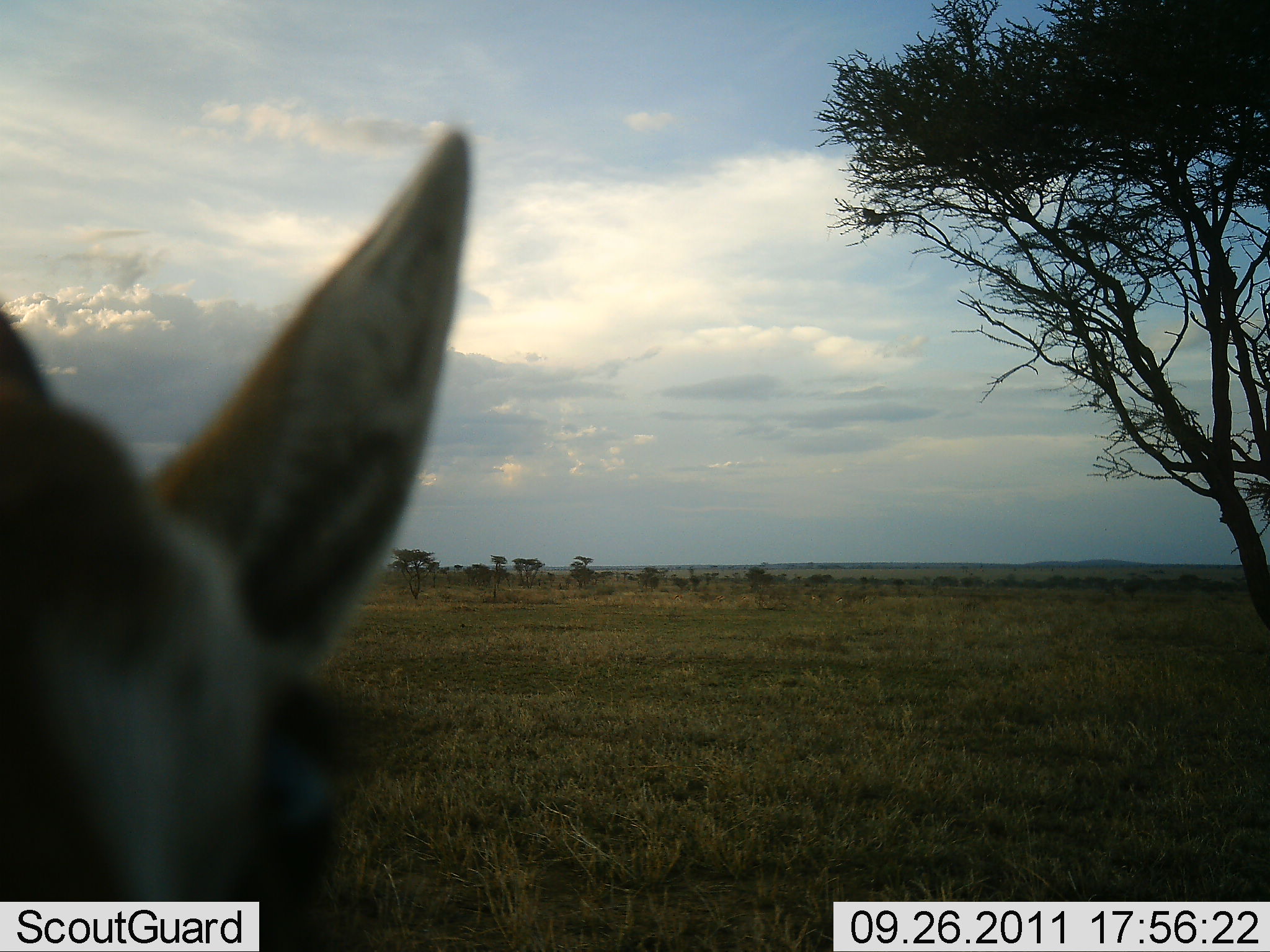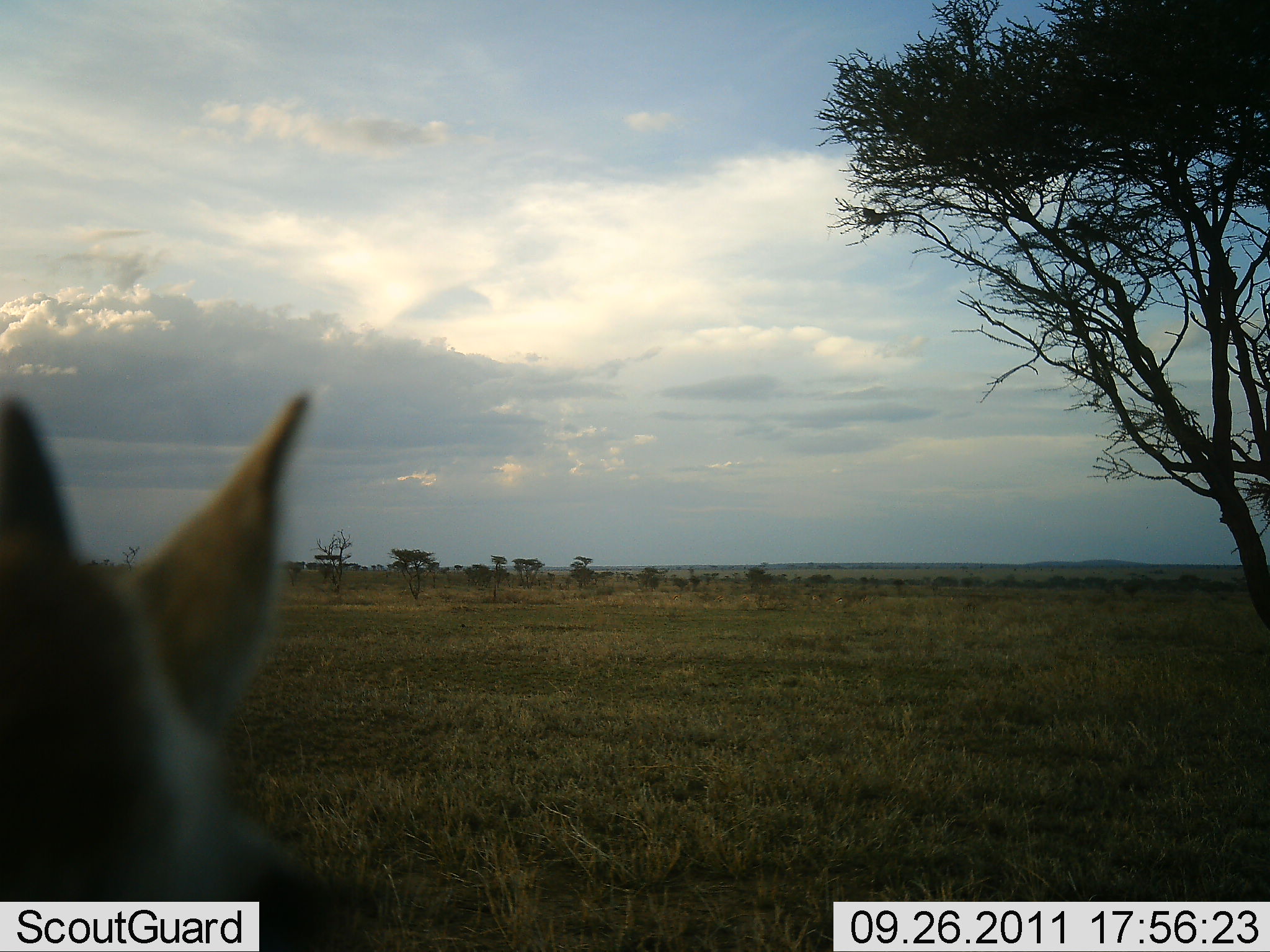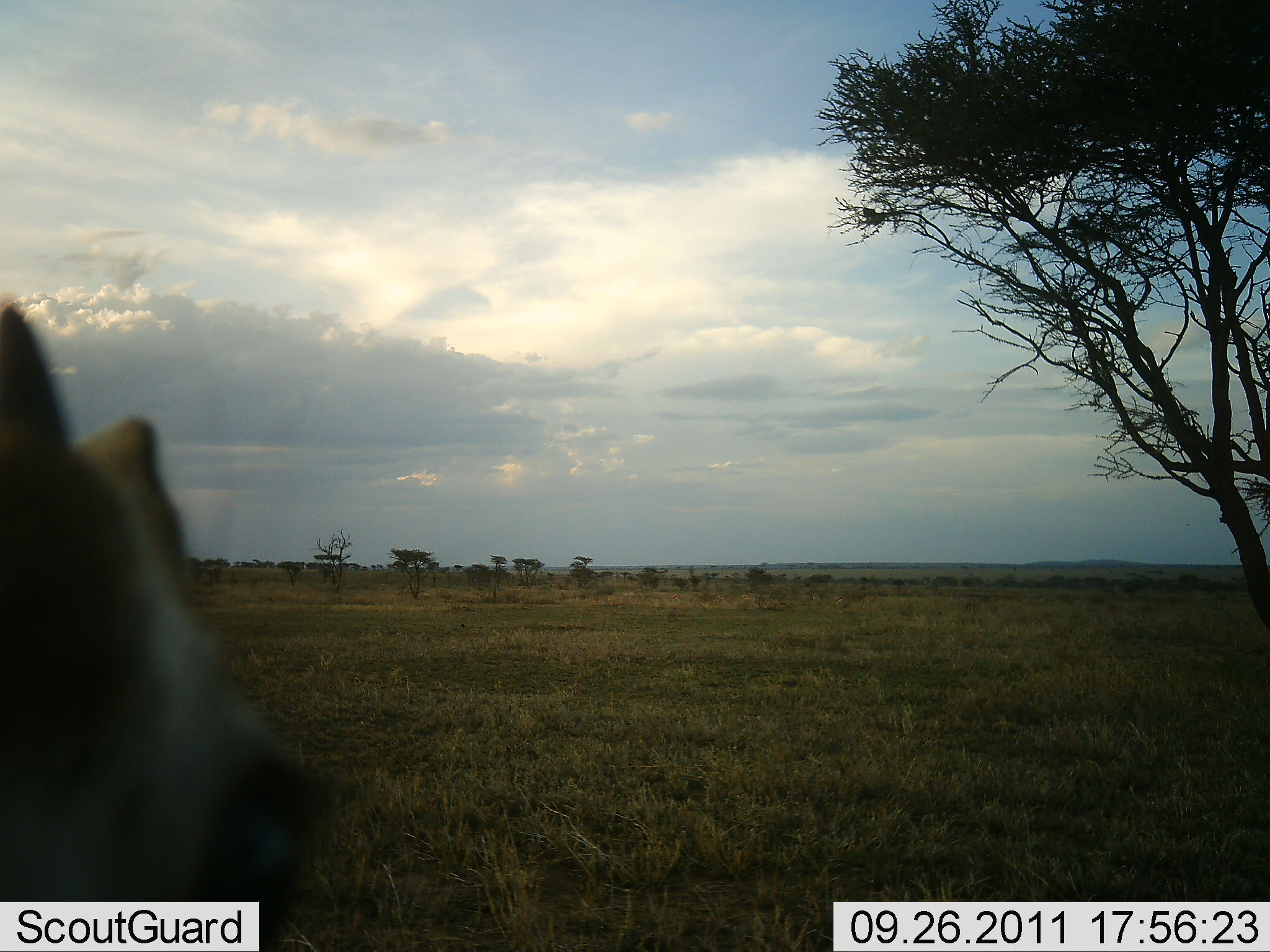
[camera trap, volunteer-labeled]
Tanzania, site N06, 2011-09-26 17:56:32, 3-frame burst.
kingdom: Animalia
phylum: Chordata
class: Mammalia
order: Artiodactyla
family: Bovidae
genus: Eudorcas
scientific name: Eudorcas thomsonii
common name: thomson's gazelle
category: gazellethomsons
Gazellethomsons (thomson's gazelle) (Eudorcas thomsonii), count 1. Behavior (volunteer vote fractions): standing 86%, resting 0%, moving 0%, interacting 0%. Young present (vote fraction): 0%. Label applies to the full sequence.